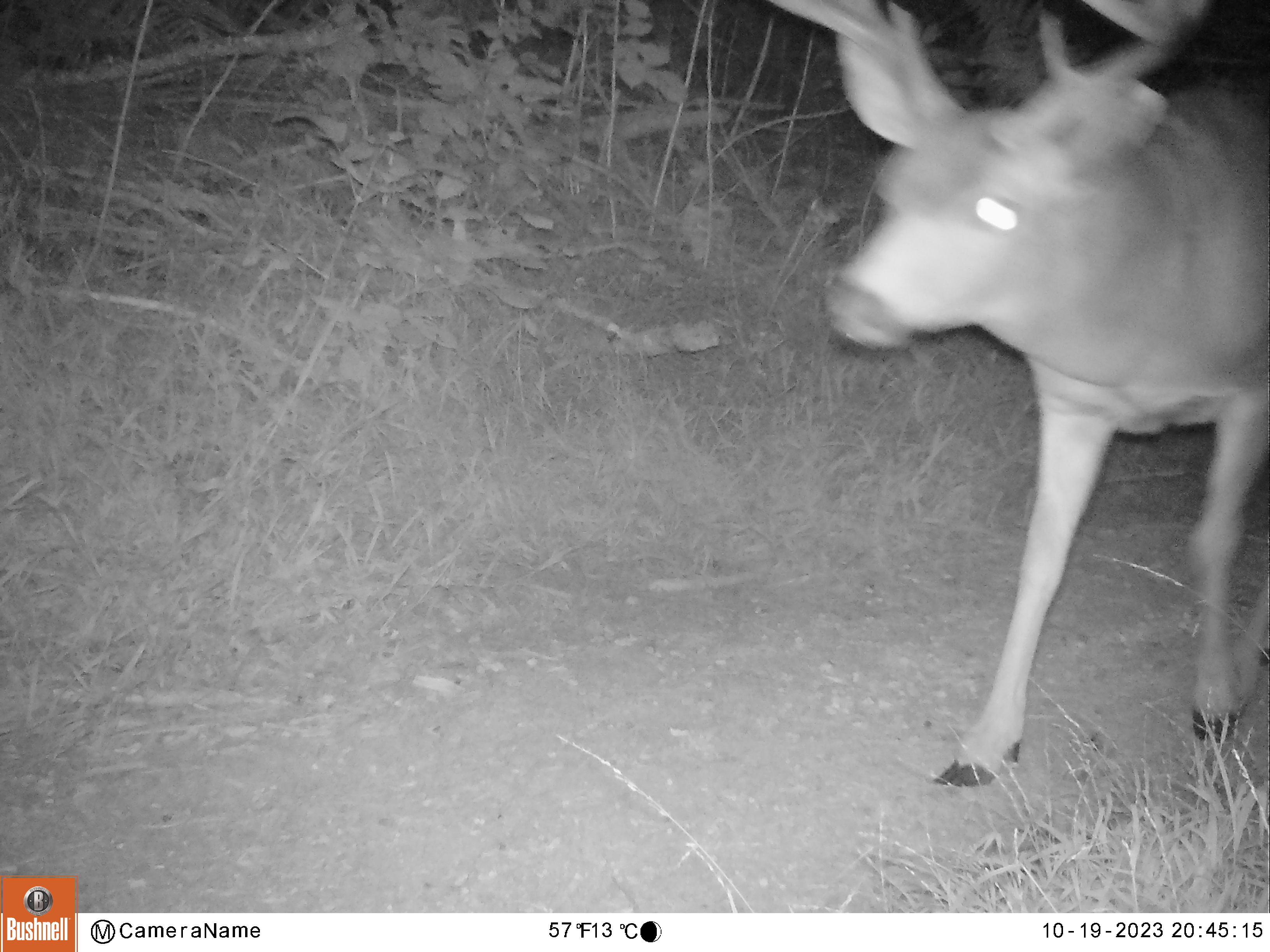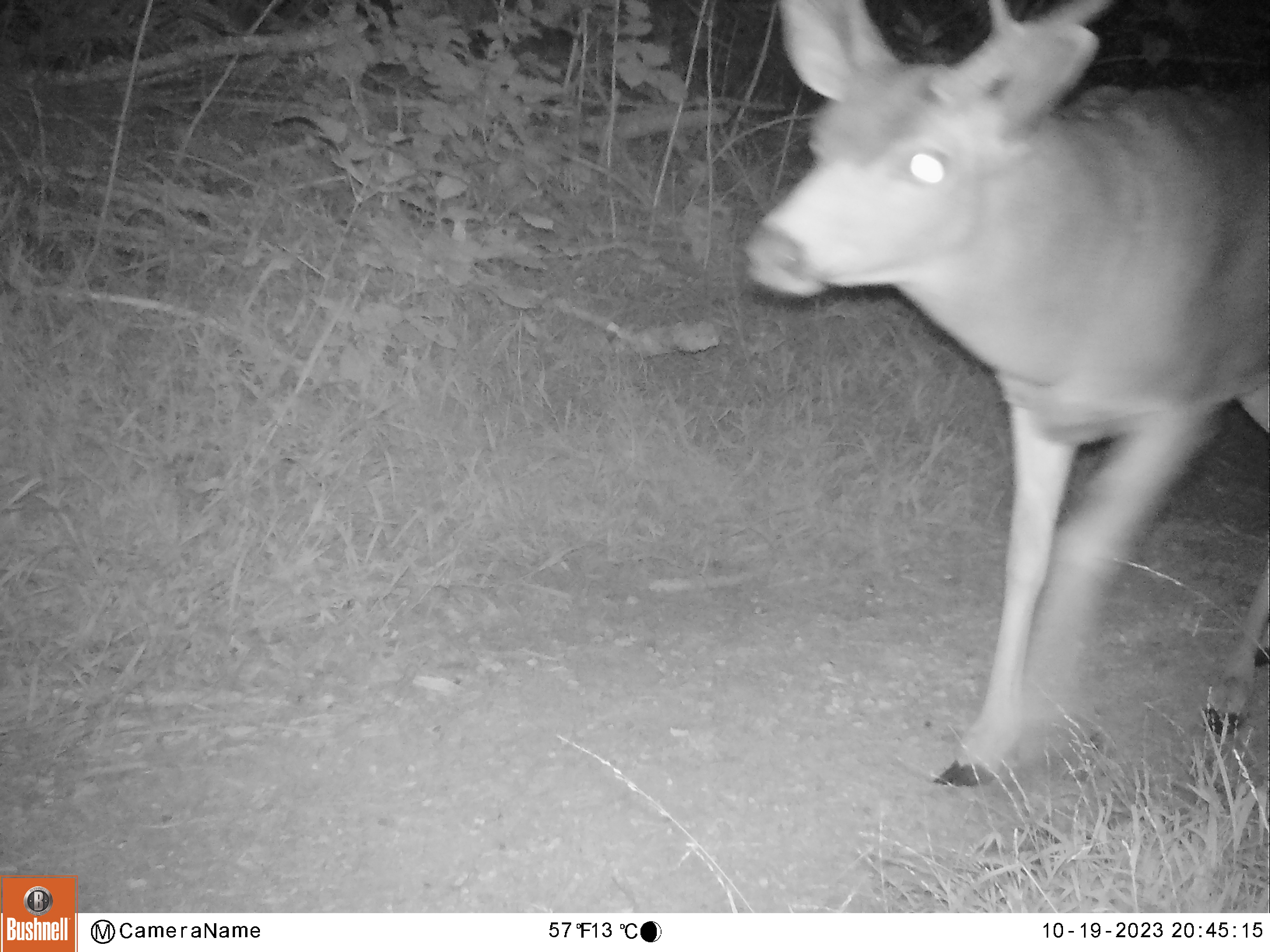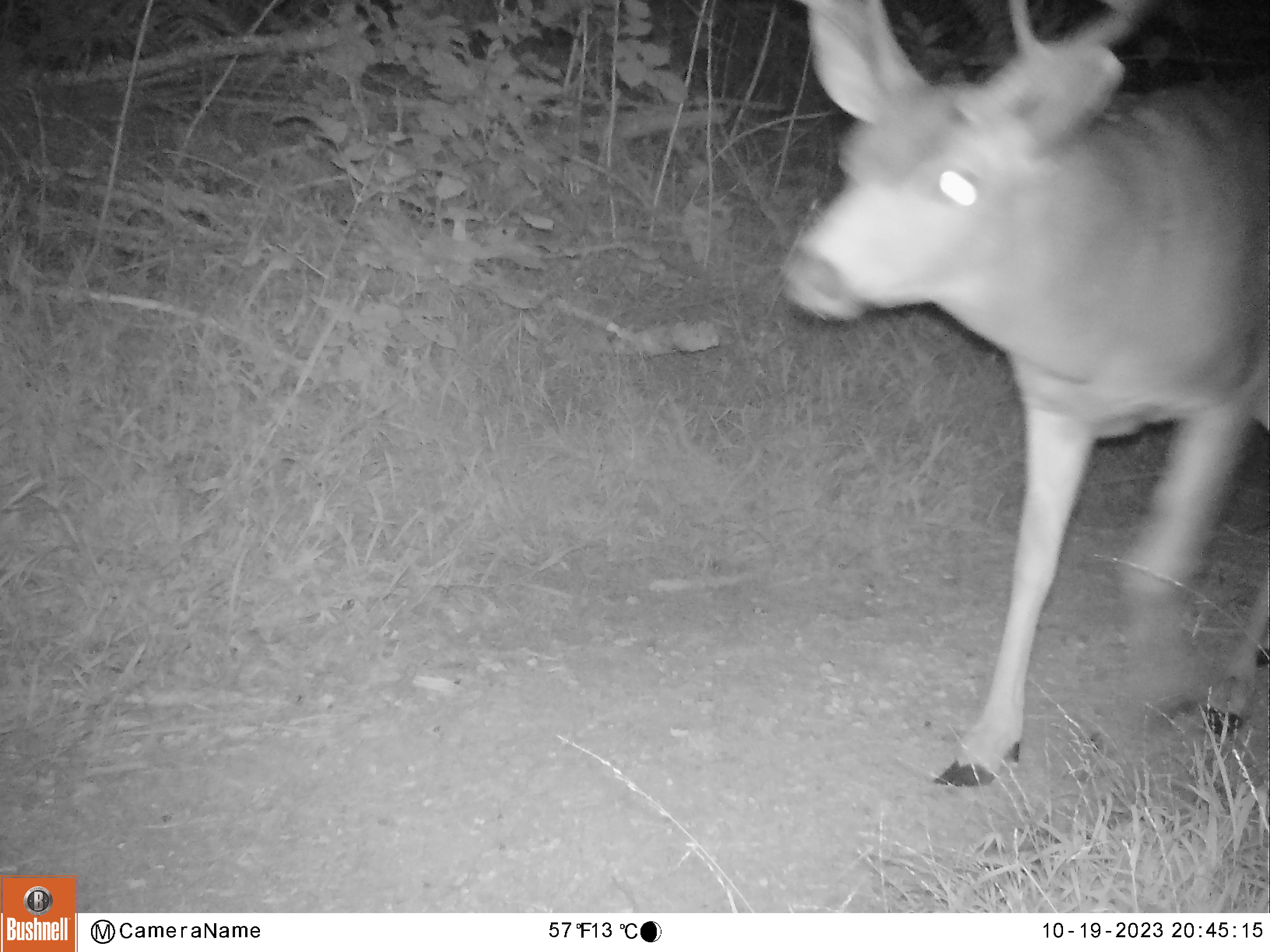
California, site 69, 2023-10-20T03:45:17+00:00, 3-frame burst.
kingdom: Animalia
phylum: Chordata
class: Mammalia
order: Carnivora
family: Canidae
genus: Urocyon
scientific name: Urocyon cinereoargenteus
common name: gray fox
Gray fox (Urocyon cinereoargenteus).